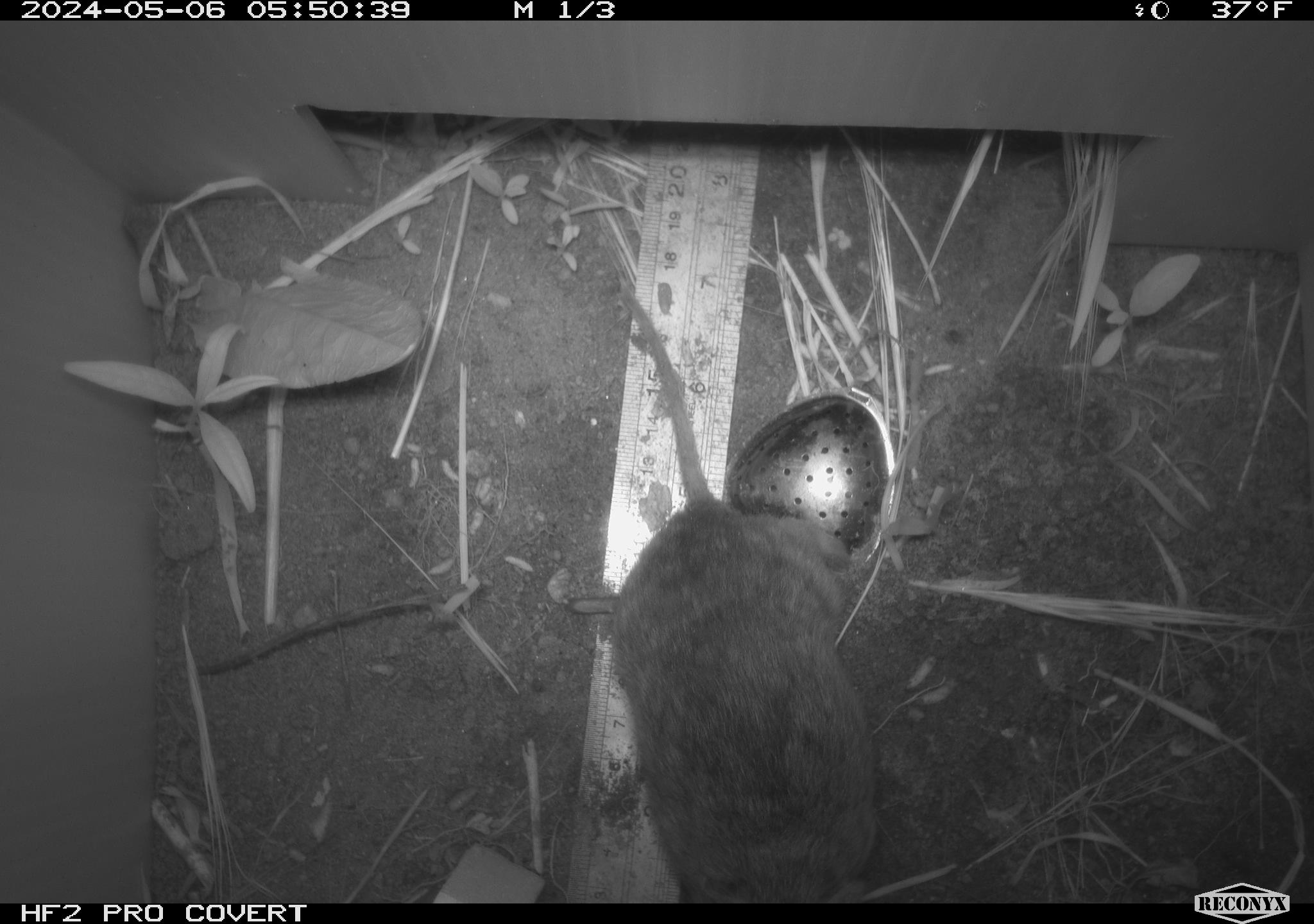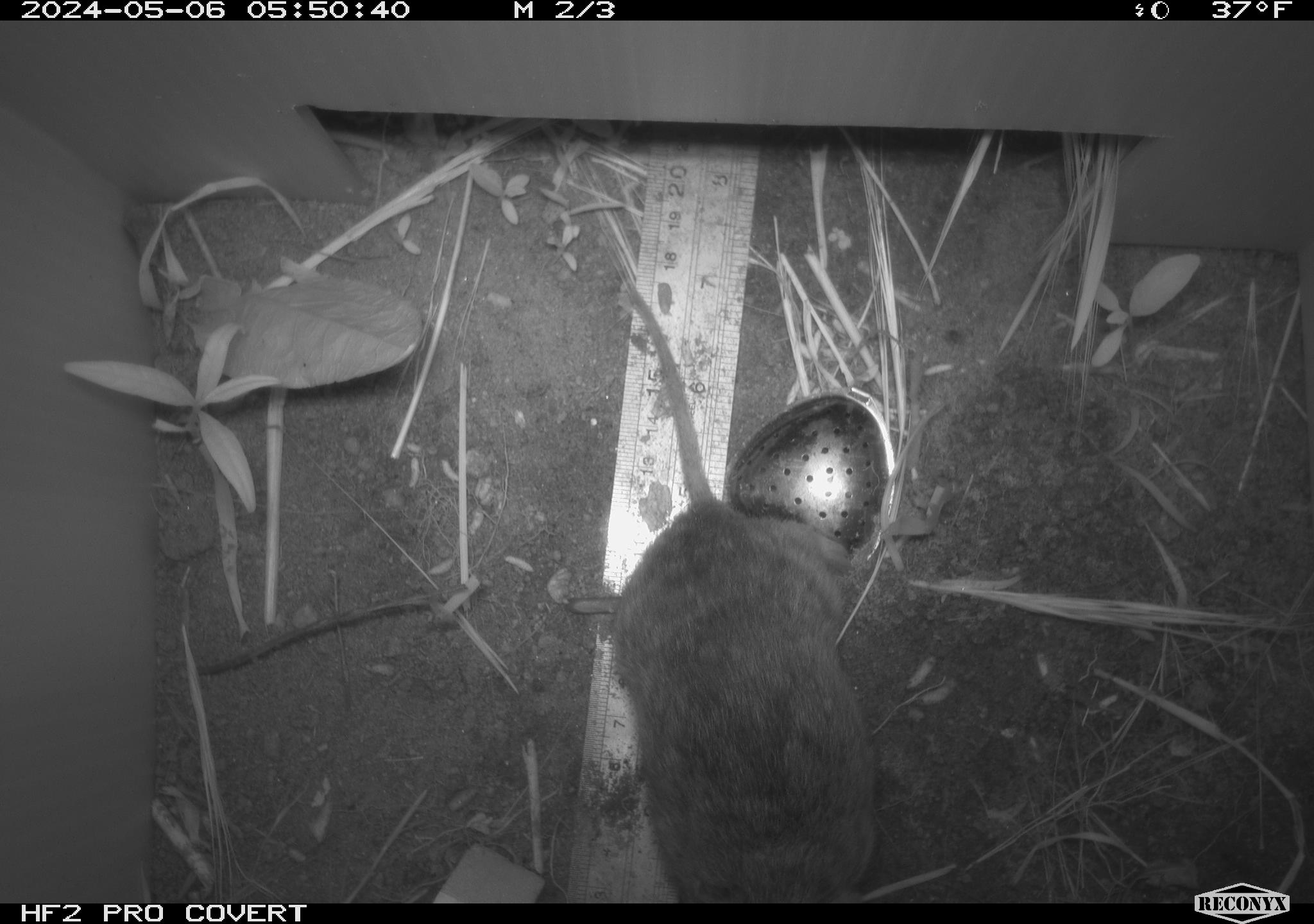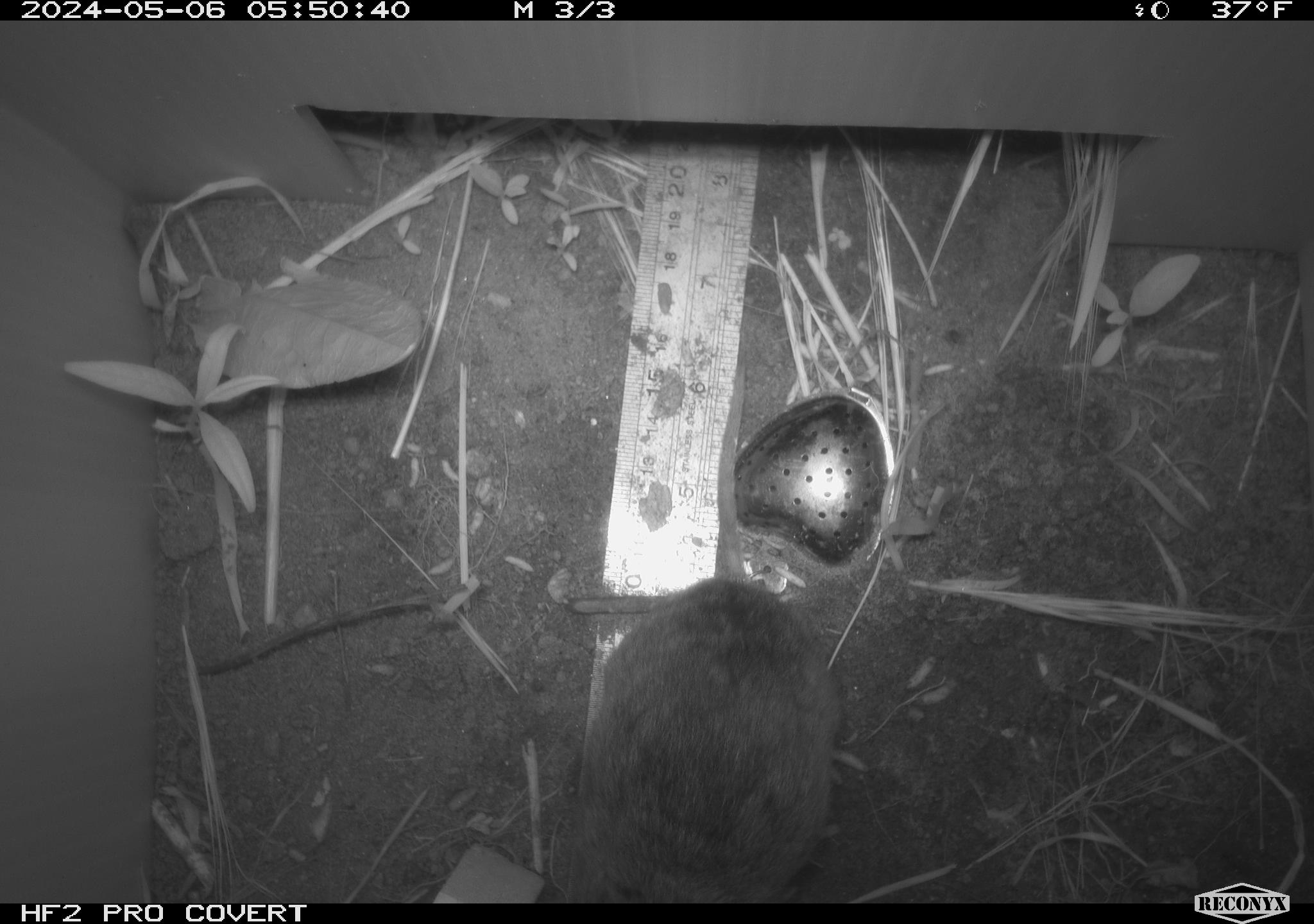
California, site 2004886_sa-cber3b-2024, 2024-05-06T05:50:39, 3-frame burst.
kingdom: Animalia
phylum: Chordata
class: Mammalia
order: Rodentia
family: Cricetidae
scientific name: Arvicolinae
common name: voles, lemmings, and muskrats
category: arvicolinae subfamily